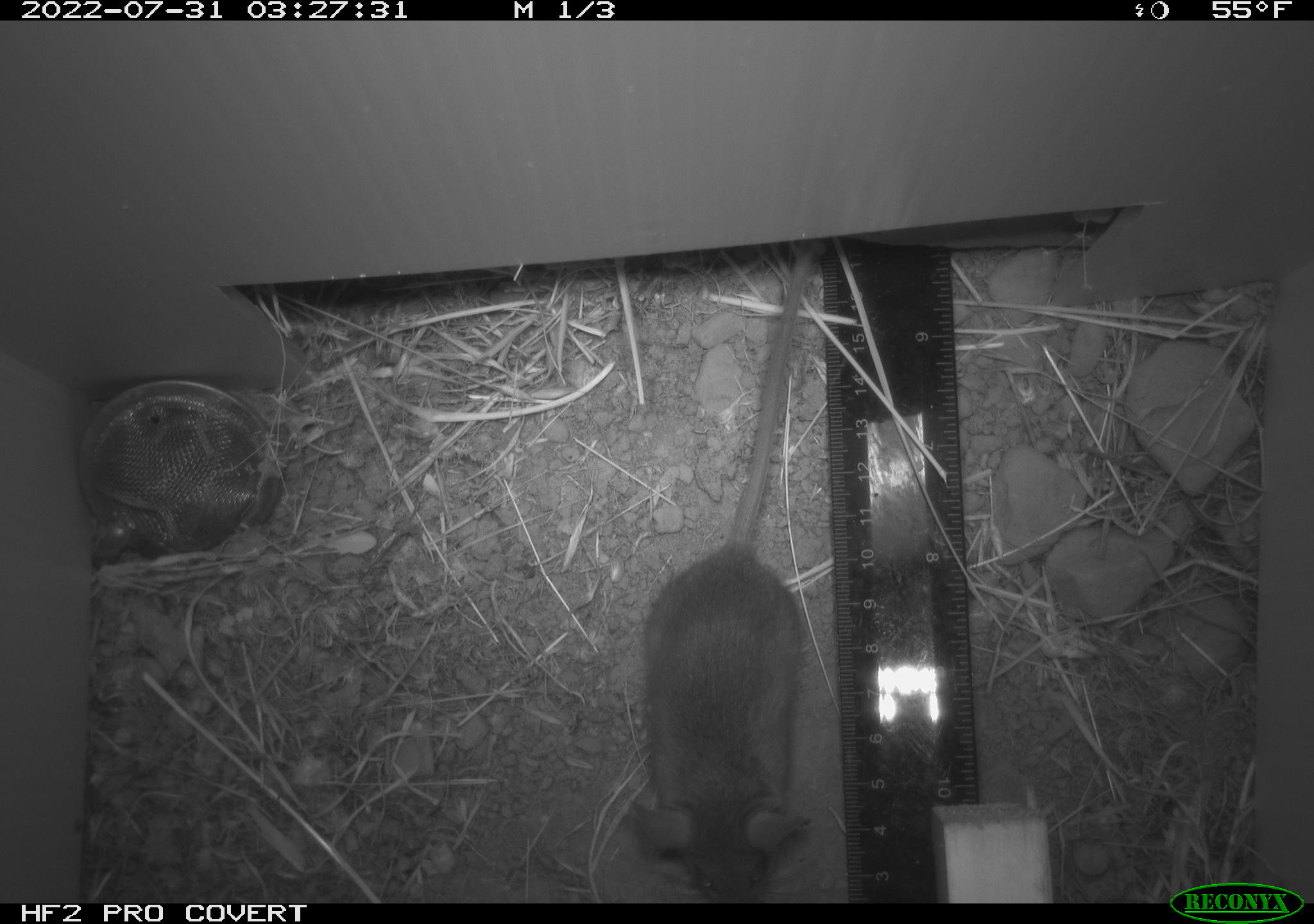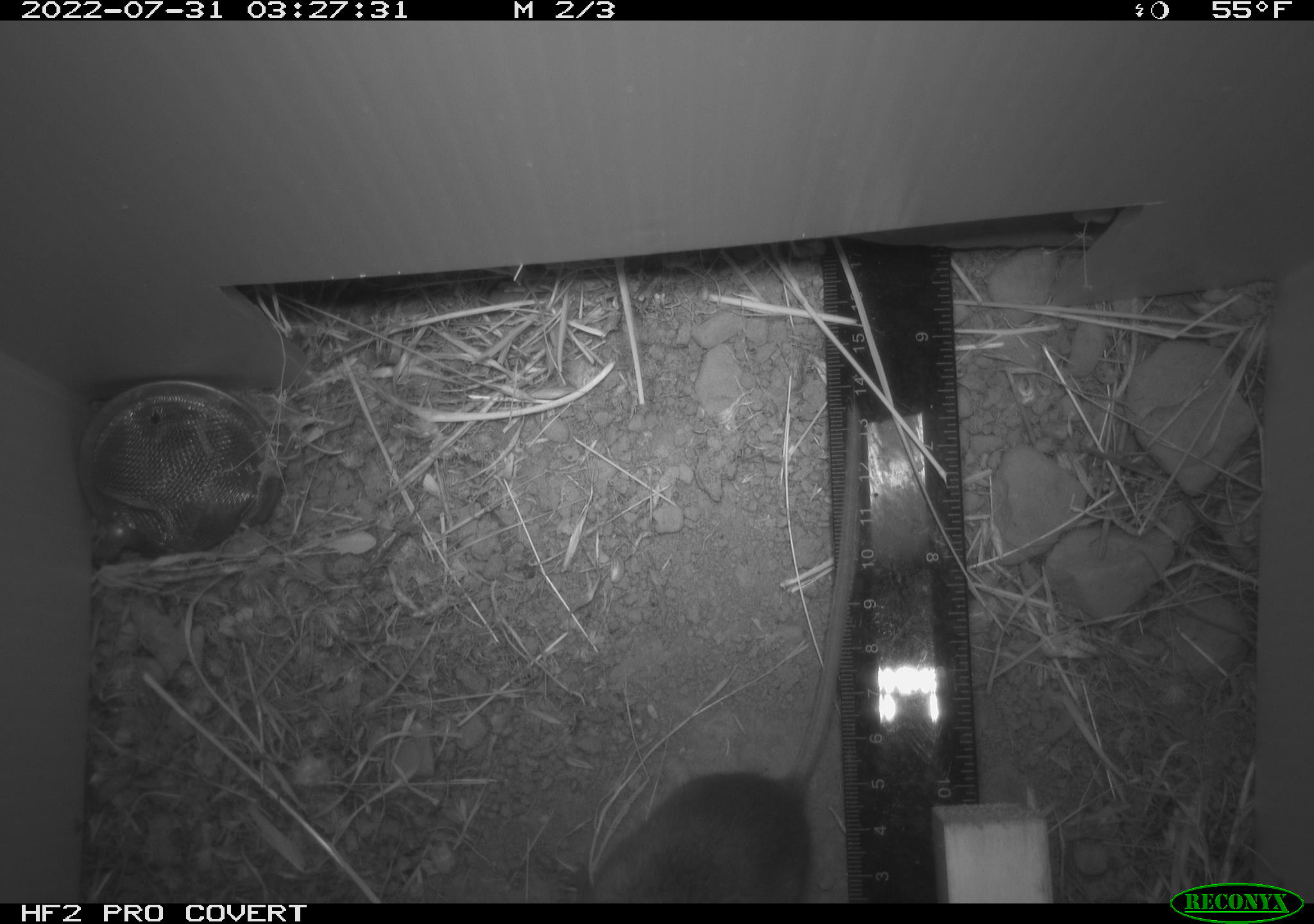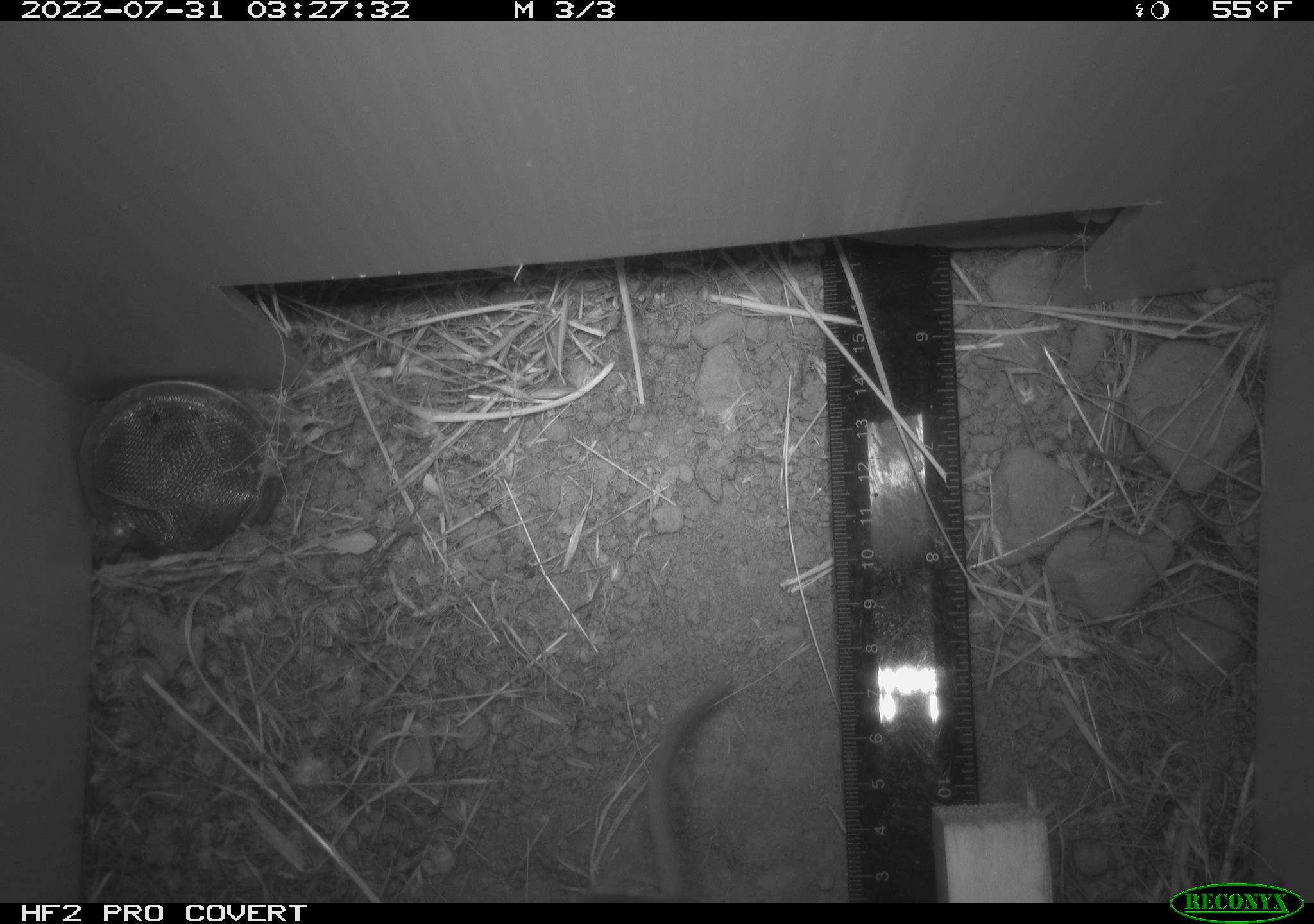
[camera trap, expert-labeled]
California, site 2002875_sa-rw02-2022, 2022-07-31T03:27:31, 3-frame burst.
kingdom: Animalia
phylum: Chordata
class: Mammalia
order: Rodentia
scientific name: Rodentia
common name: mouse species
Mouse species (Rodentia).